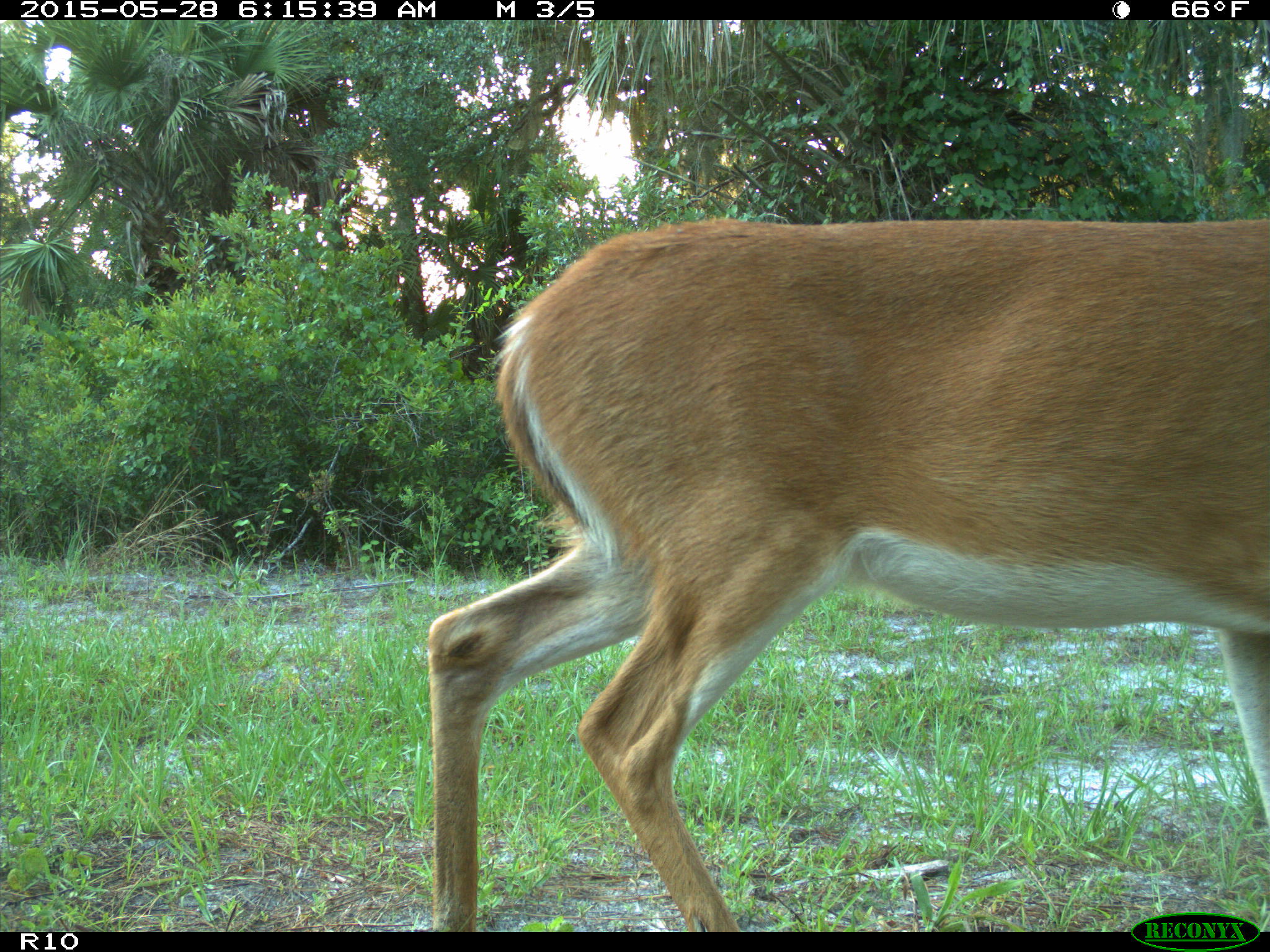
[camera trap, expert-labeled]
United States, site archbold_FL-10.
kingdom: Animalia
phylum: Chordata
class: Mammalia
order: Artiodactyla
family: Cervidae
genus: Odocoileus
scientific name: Odocoileus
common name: deer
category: unidentified deer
Unidentified deer (deer) (Odocoileus).